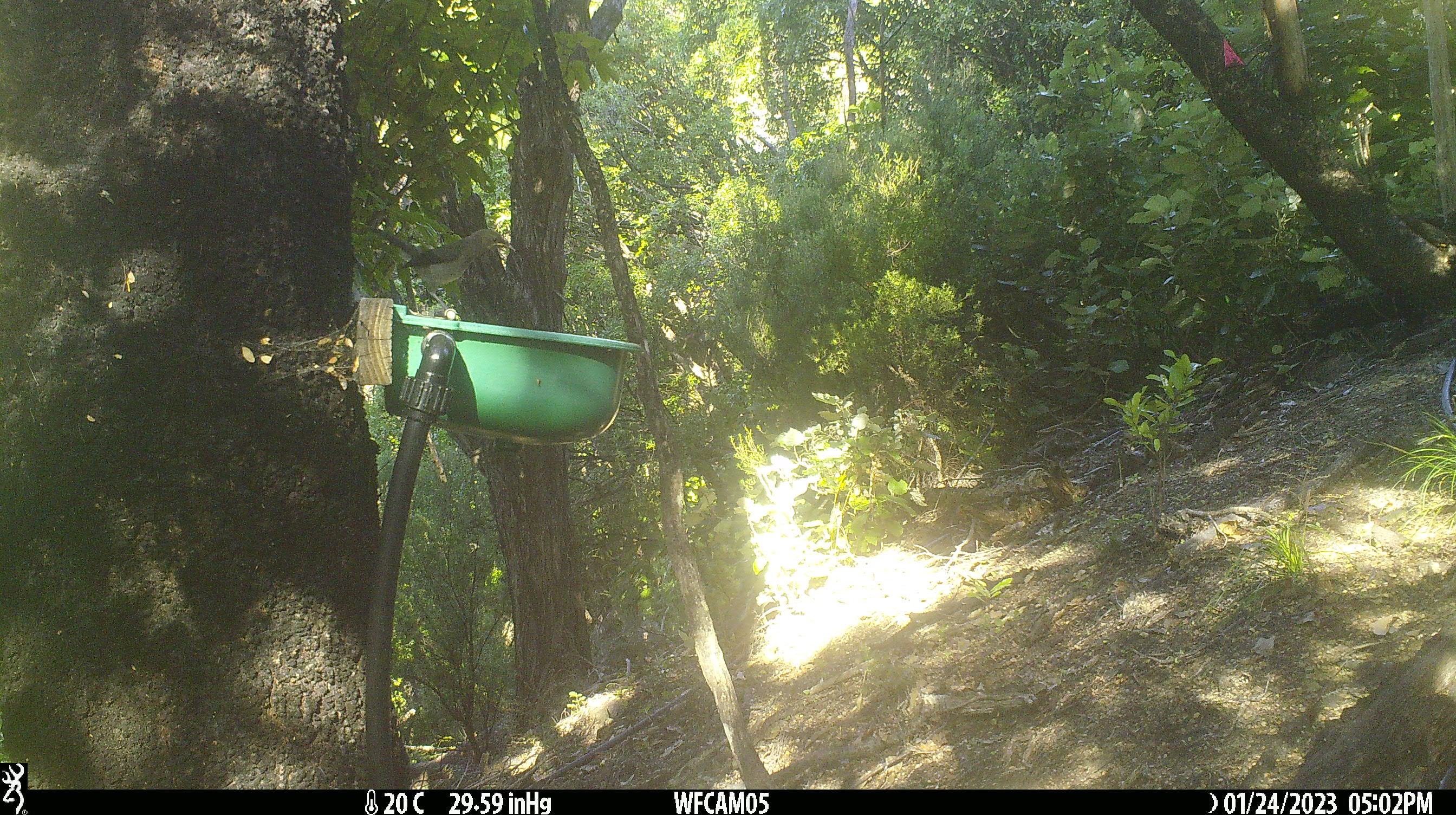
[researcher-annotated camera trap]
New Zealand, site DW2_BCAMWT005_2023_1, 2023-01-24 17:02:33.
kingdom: Animalia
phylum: Chordata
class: Aves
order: Passeriformes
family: Meliphagidae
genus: Anthornis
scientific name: Anthornis melanura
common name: new zealand bellbird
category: bellbird